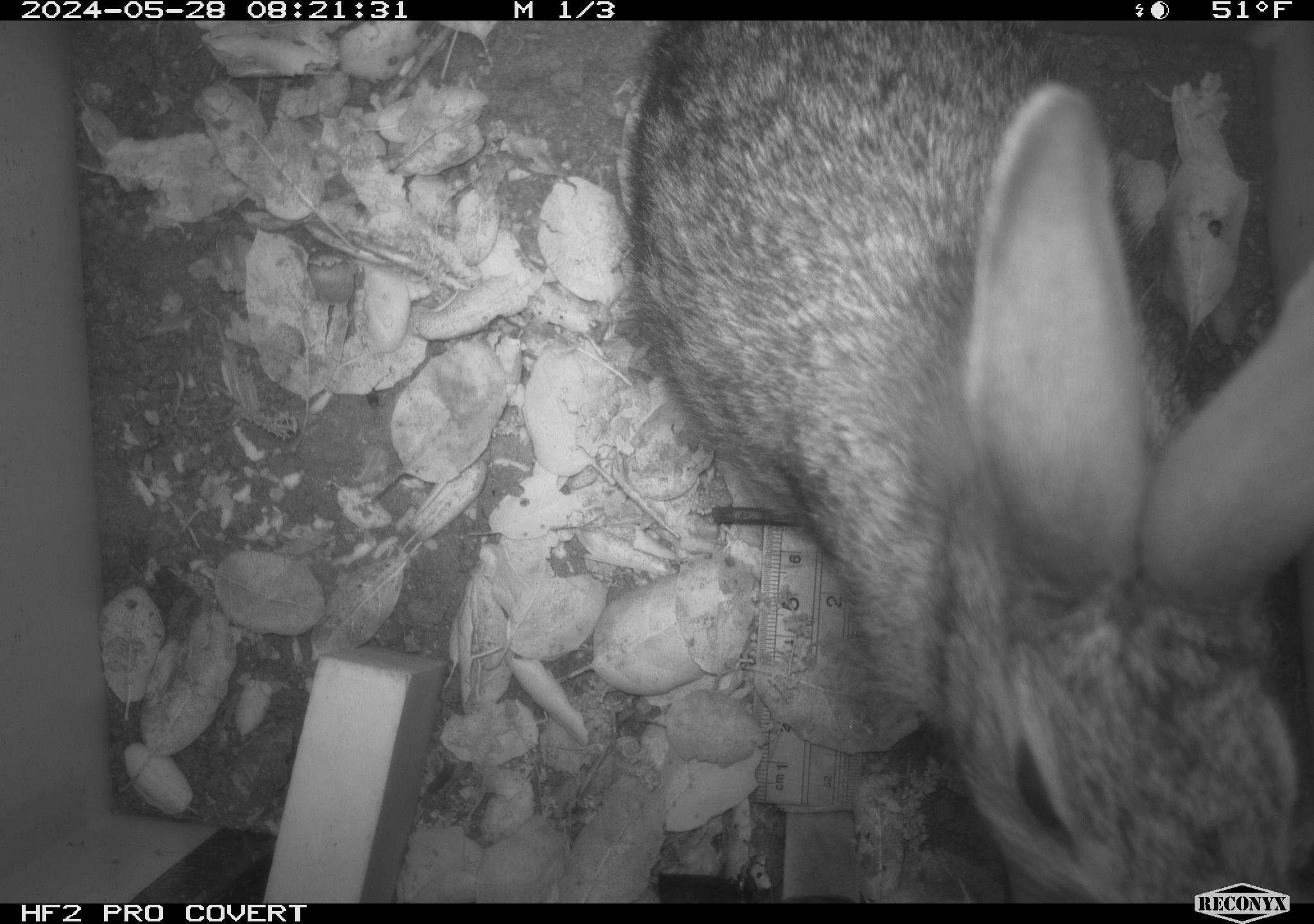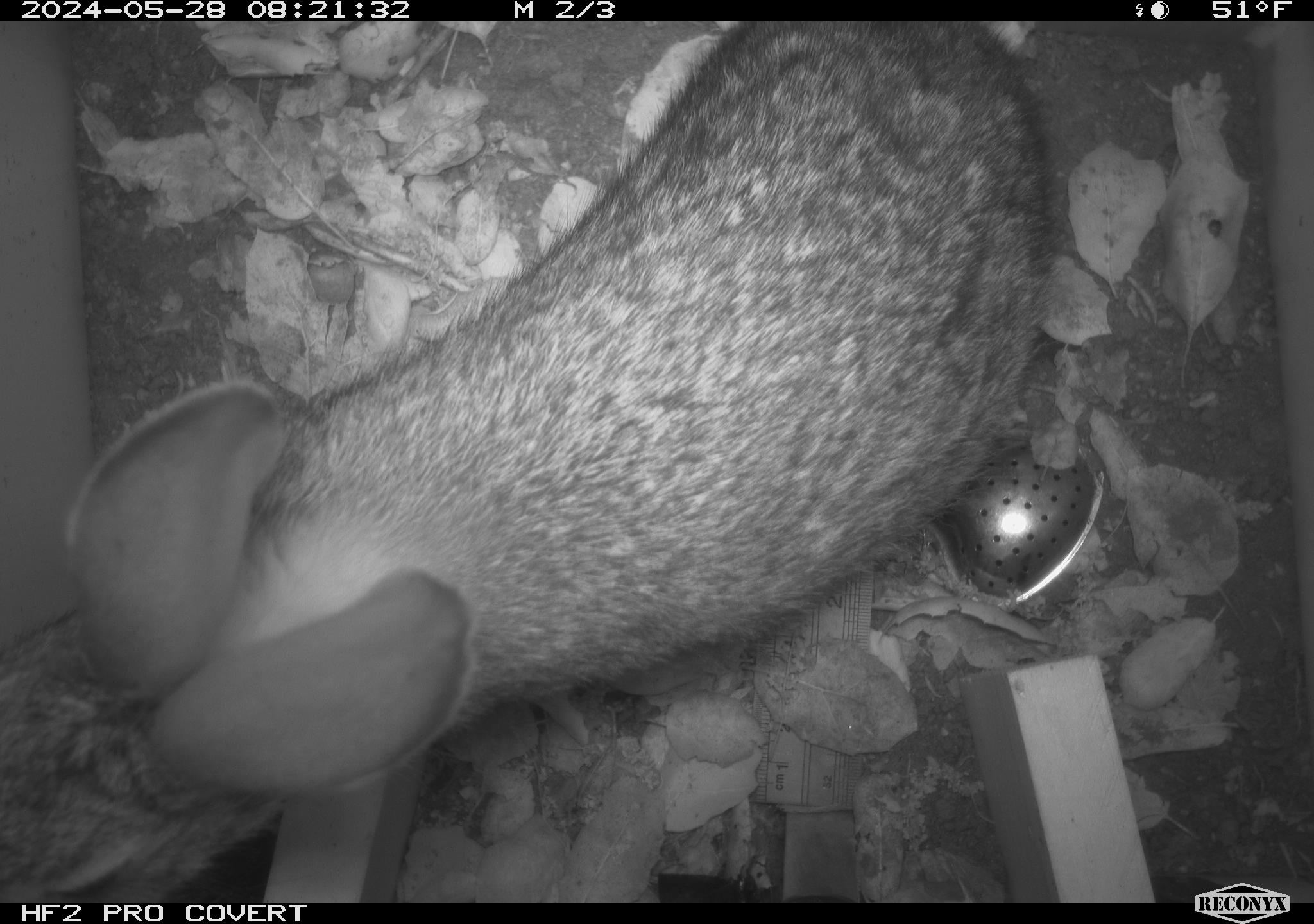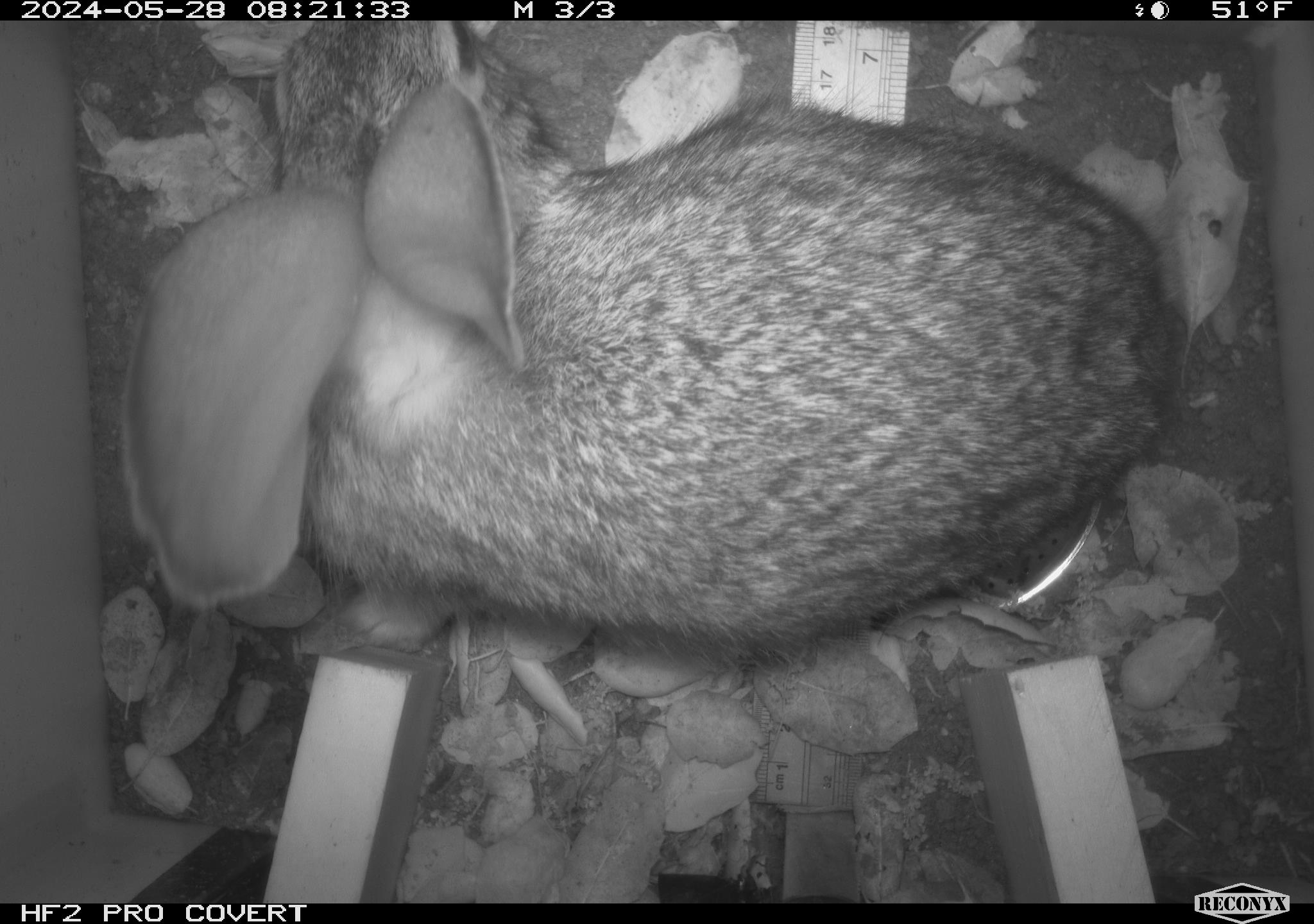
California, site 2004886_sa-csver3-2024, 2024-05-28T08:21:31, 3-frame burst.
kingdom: Animalia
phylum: Chordata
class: Mammalia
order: Lagomorpha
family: Leporidae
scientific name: Leporidae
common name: rabbit or hare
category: rabbit and hare family